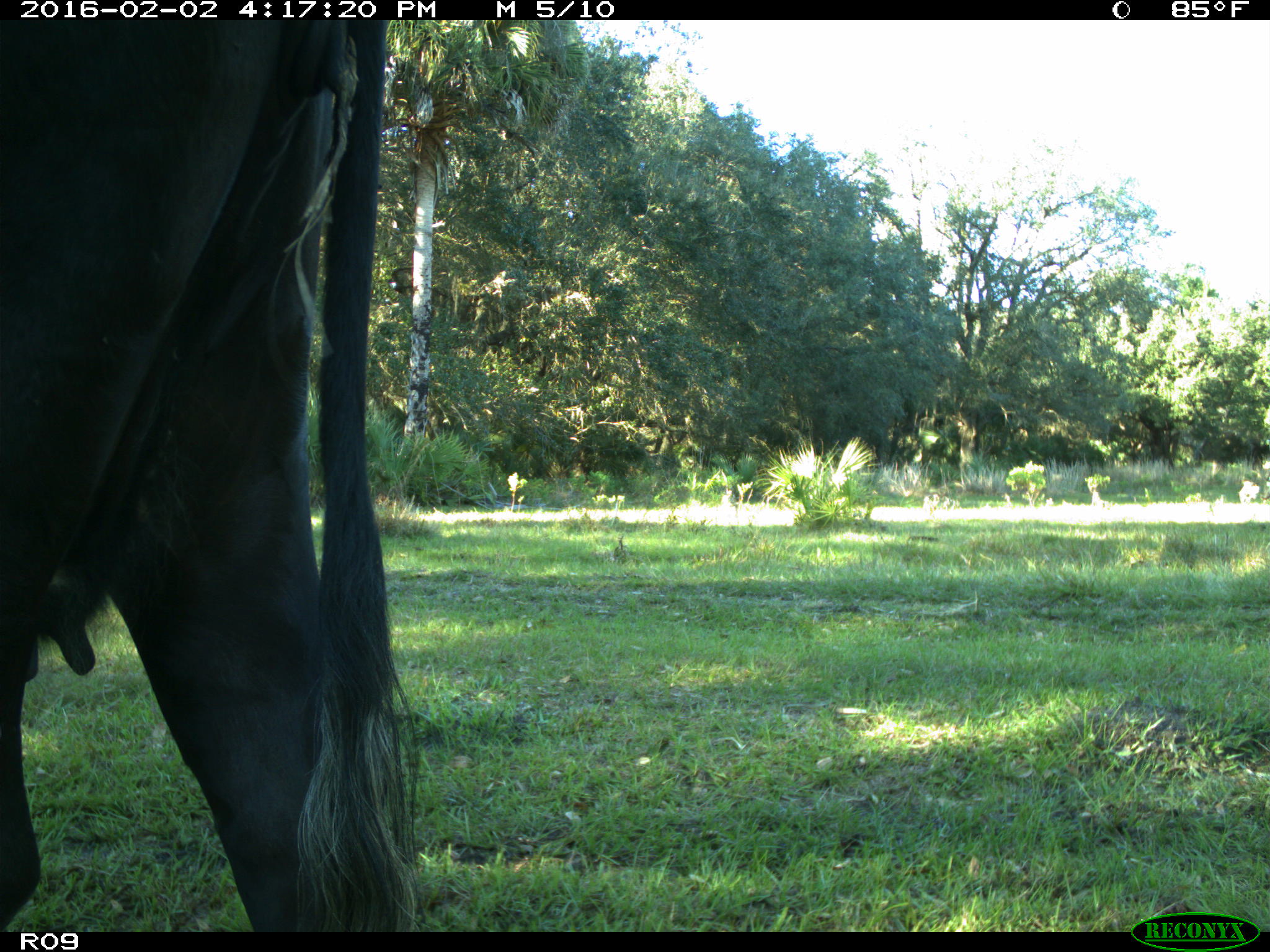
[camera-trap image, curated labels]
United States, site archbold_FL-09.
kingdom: Animalia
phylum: Chordata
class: Mammalia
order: Artiodactyla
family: Bovidae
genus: Bos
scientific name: Bos taurus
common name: domestic cow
Bos taurus (domestic cow).